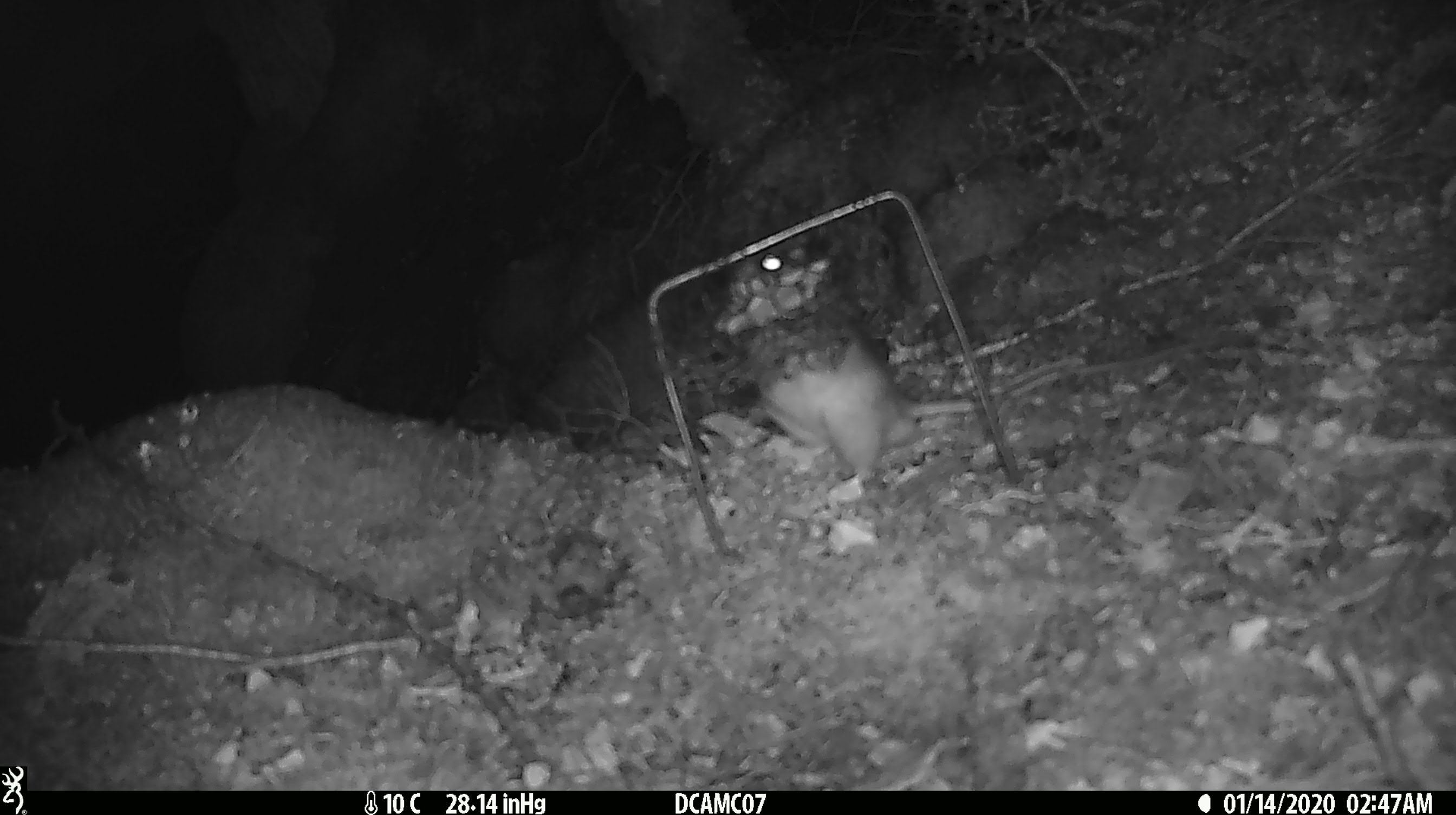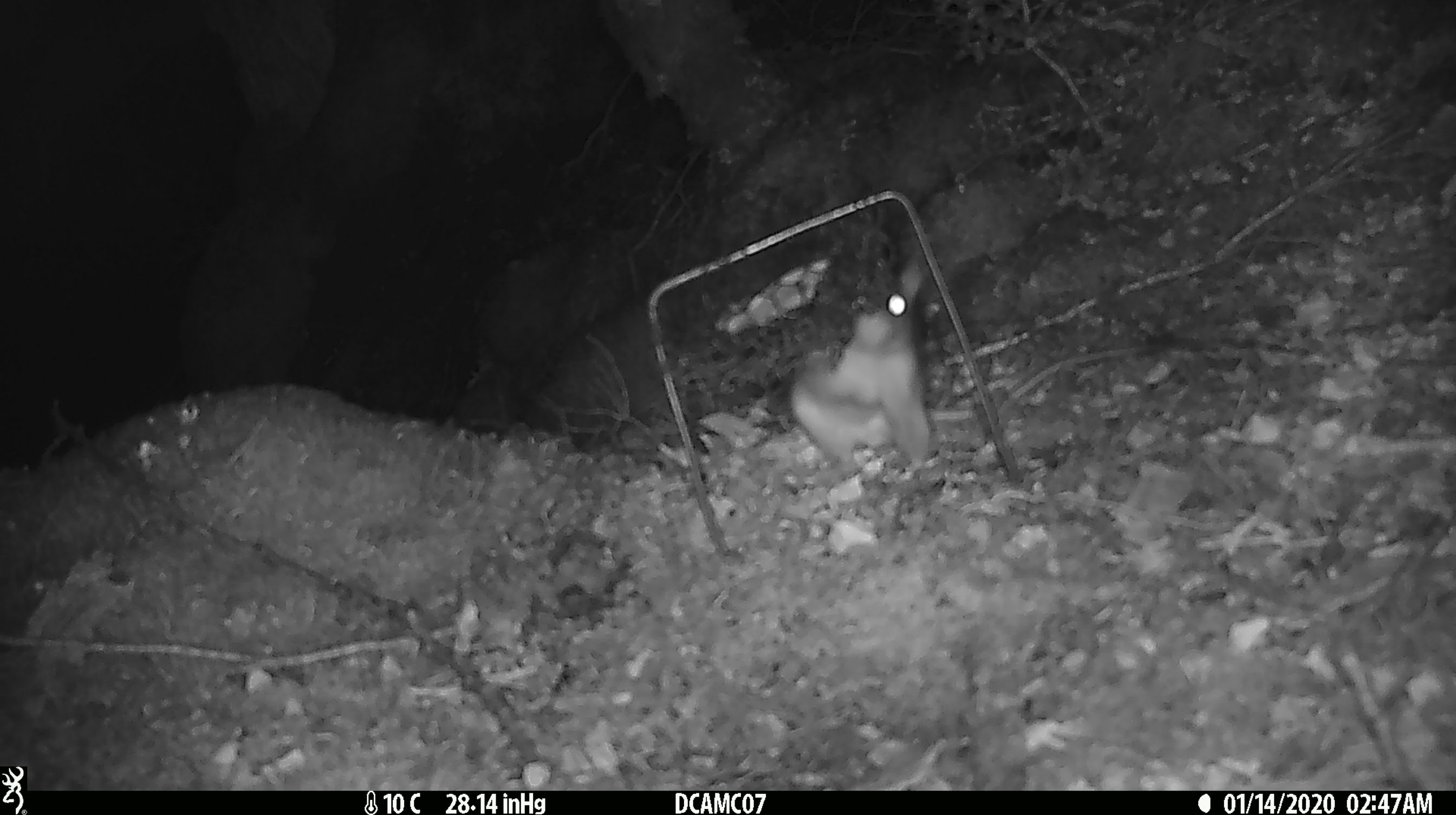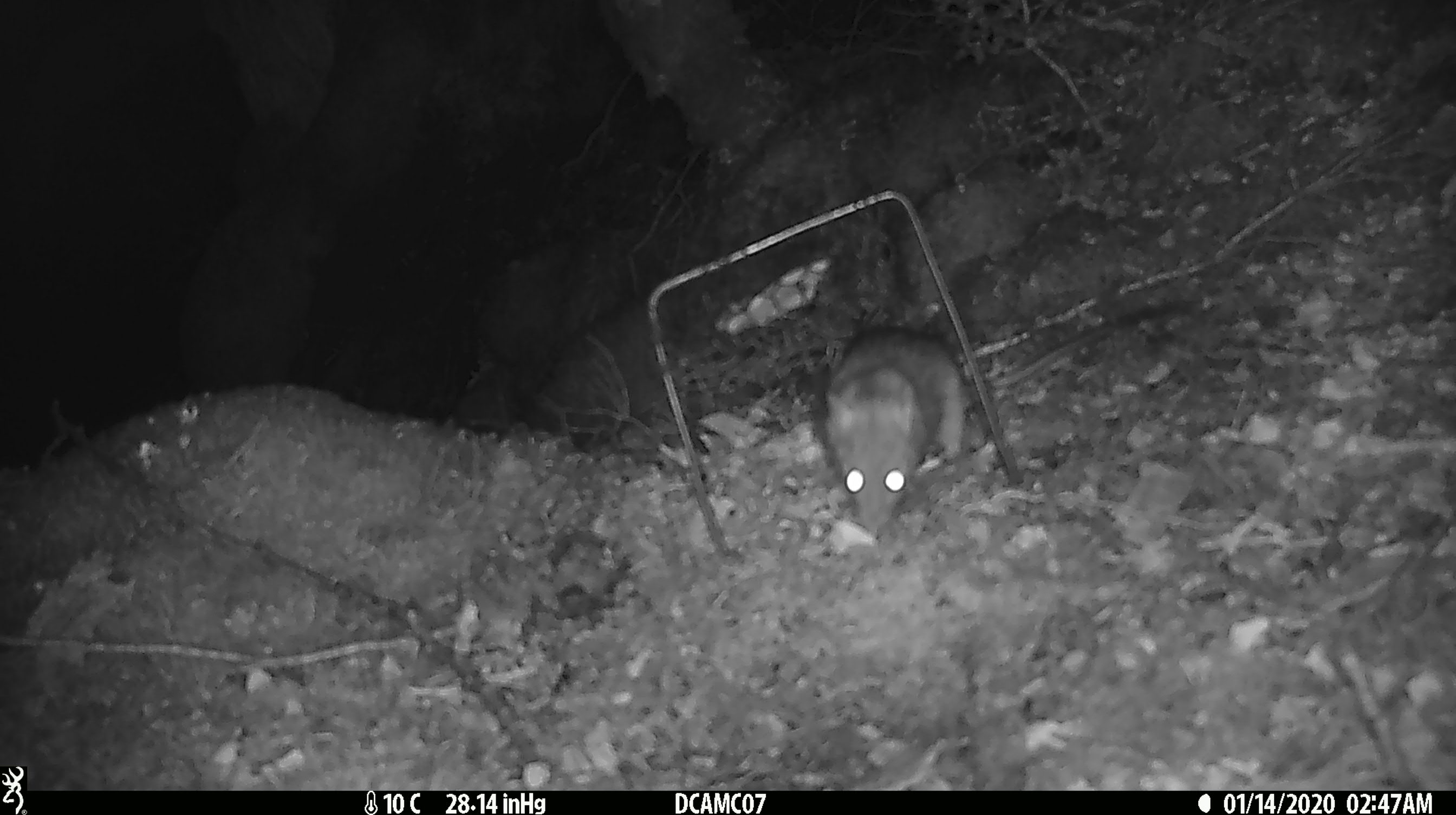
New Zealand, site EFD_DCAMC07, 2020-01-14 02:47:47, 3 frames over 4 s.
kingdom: Animalia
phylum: Chordata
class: Mammalia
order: Rodentia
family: Muridae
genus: Rattus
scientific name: Rattus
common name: rat